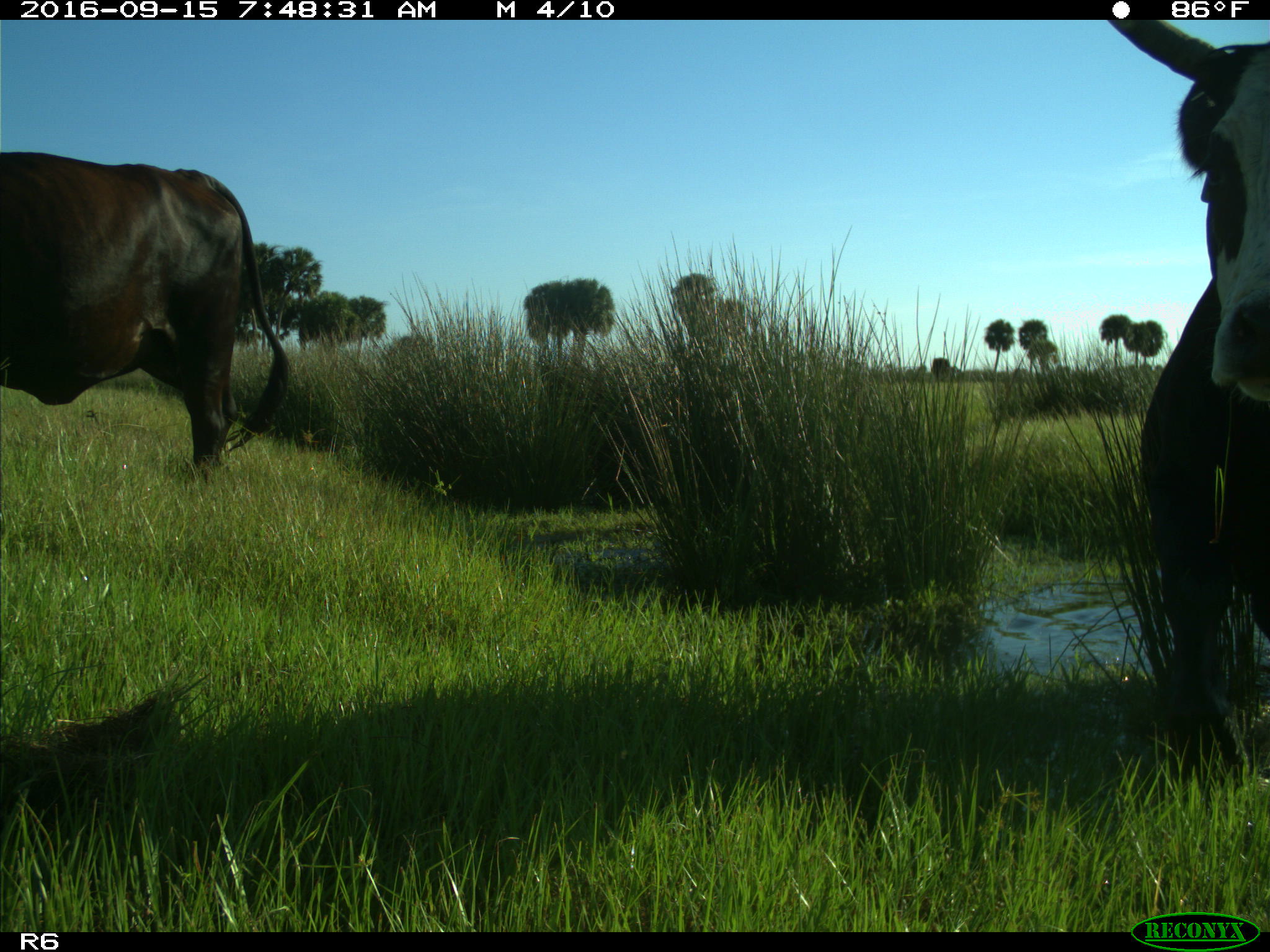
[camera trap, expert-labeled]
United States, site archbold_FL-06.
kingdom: Animalia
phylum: Chordata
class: Mammalia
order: Artiodactyla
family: Bovidae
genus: Bos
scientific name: Bos taurus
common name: domestic cow